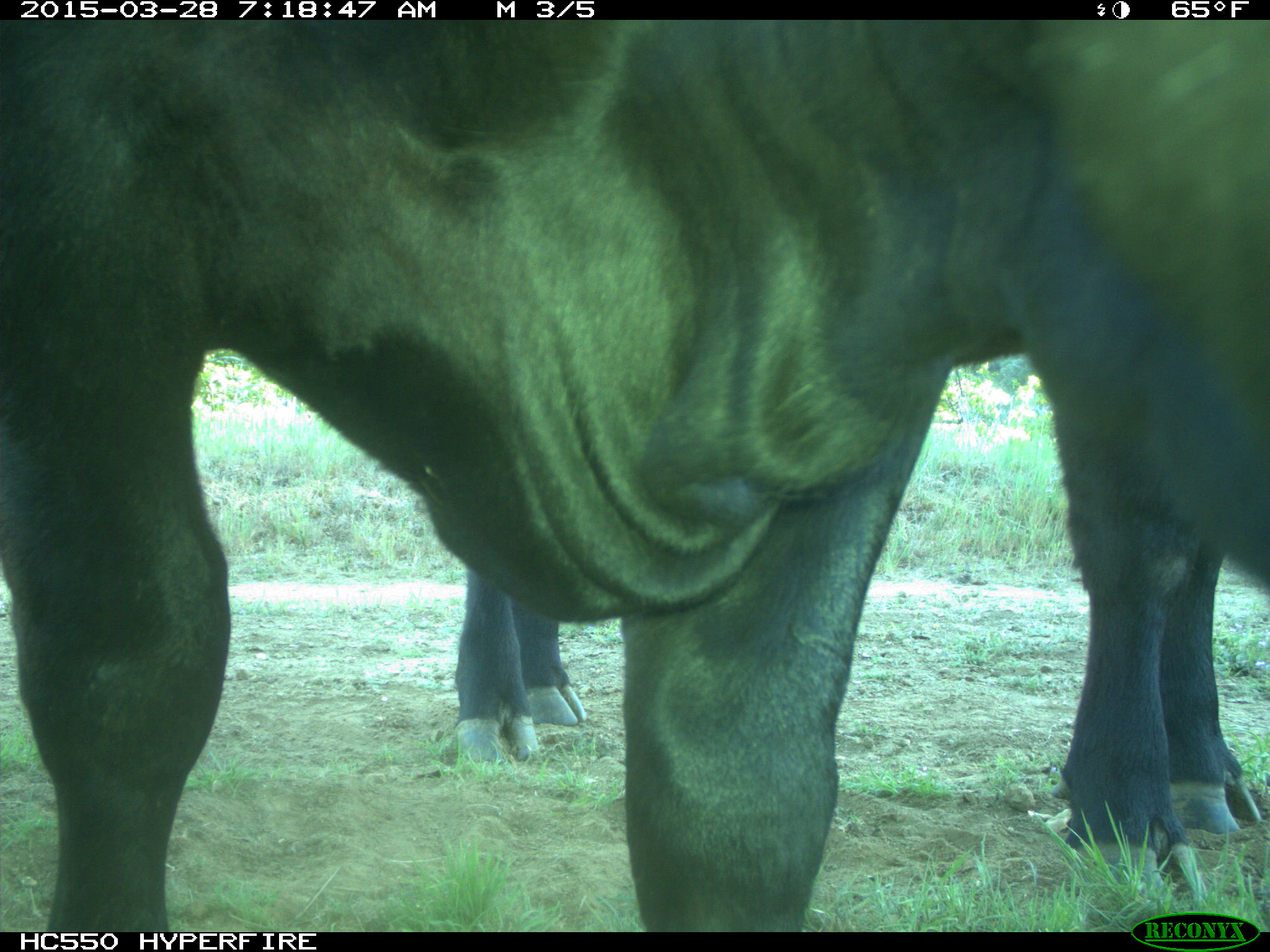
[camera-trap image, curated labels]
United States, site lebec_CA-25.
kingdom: Animalia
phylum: Chordata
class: Mammalia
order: Artiodactyla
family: Bovidae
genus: Bos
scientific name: Bos taurus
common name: domestic cow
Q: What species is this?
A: Bos taurus (domestic cow).